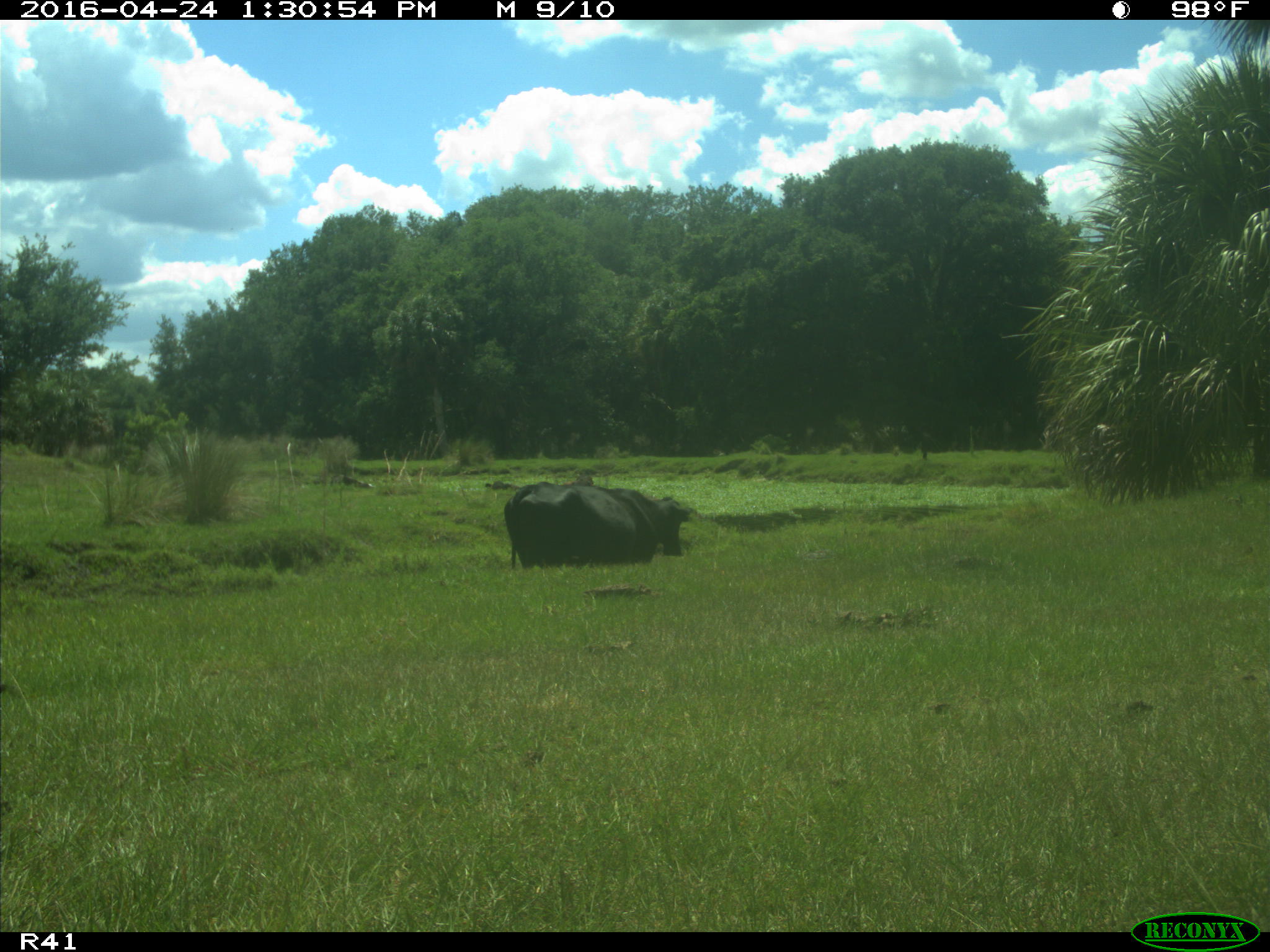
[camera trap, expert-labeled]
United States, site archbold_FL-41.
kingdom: Animalia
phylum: Chordata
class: Mammalia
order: Artiodactyla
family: Bovidae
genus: Bos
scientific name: Bos taurus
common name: domestic cow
Bos taurus (domestic cow).